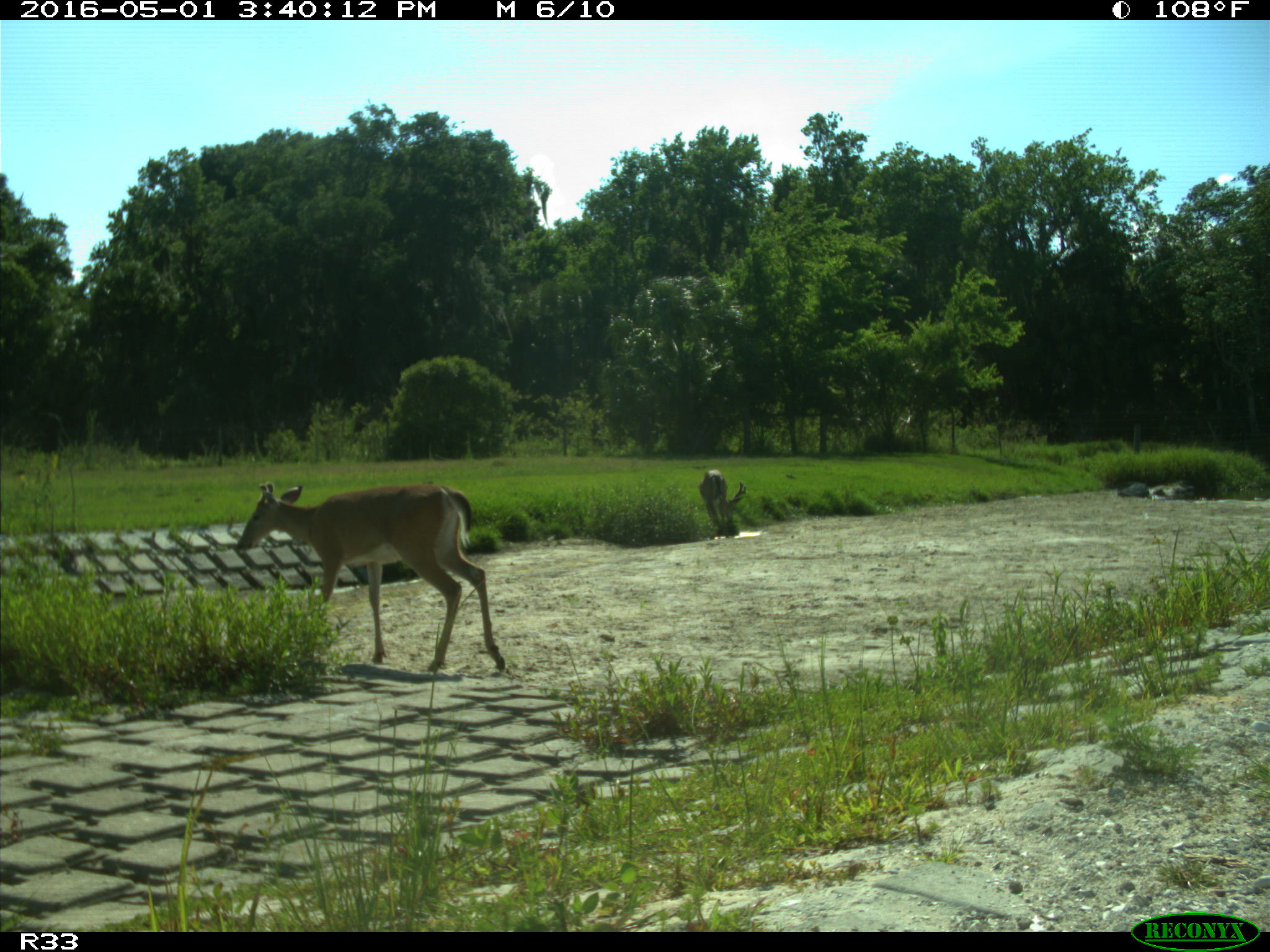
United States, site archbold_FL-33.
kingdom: Animalia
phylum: Chordata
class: Mammalia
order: Artiodactyla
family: Cervidae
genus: Odocoileus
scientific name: Odocoileus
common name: deer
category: unidentified deer